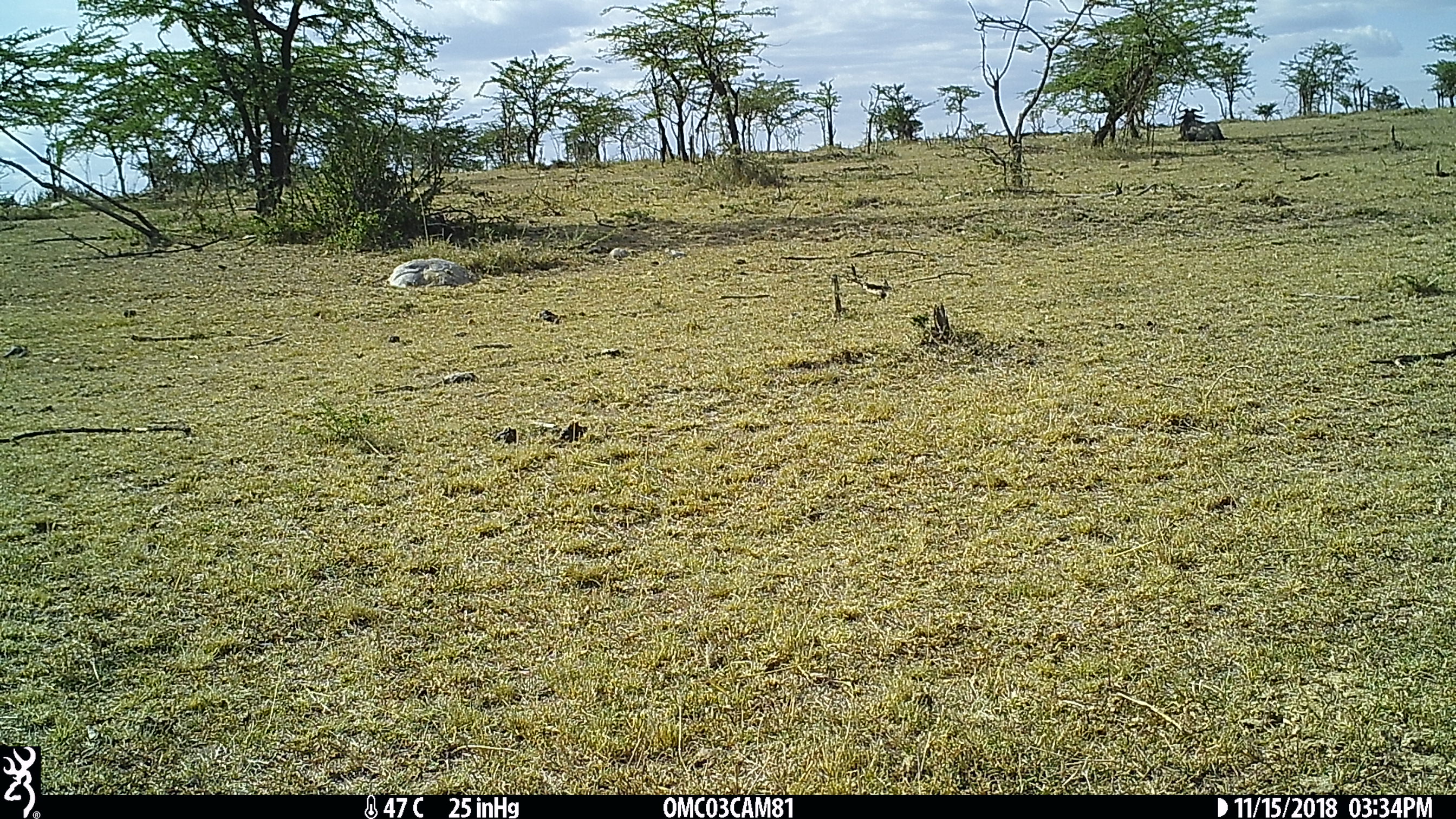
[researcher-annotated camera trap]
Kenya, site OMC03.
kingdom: Animalia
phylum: Chordata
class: Mammalia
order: Artiodactyla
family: Bovidae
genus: Connochaetes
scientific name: Connochaetes taurinus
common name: blue wildebeest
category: wildebeest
Wildebeest (blue wildebeest) (Connochaetes taurinus).